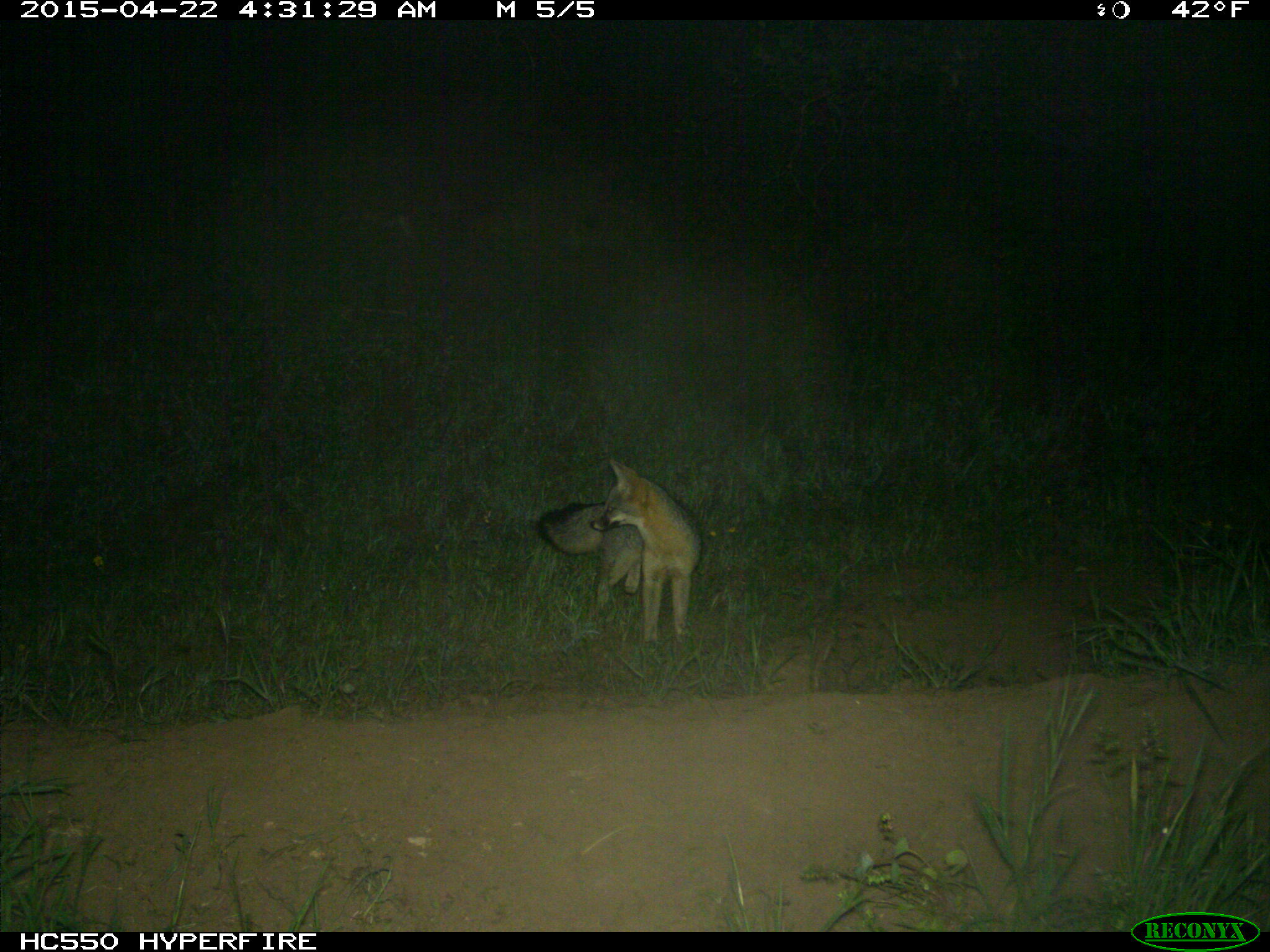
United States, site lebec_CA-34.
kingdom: Animalia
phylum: Chordata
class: Mammalia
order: Carnivora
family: Canidae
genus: Urocyon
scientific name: Urocyon cinereoargenteus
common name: gray fox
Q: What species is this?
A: Urocyon cinereoargenteus (gray fox).